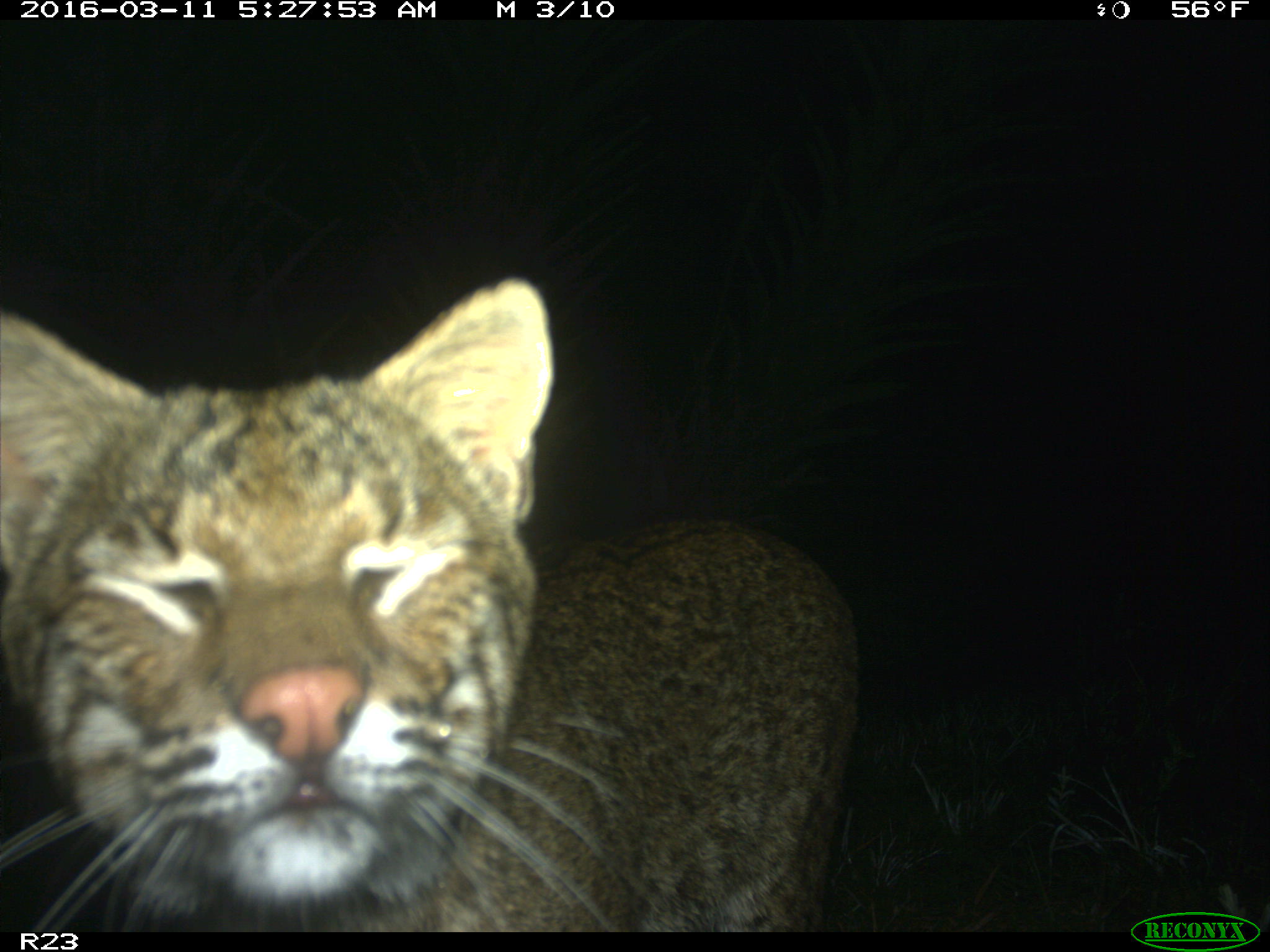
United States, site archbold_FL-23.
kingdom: Animalia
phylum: Chordata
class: Mammalia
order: Carnivora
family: Felidae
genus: Lynx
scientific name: Lynx rufus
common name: bobcat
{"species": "Lynx rufus (bobcat)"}